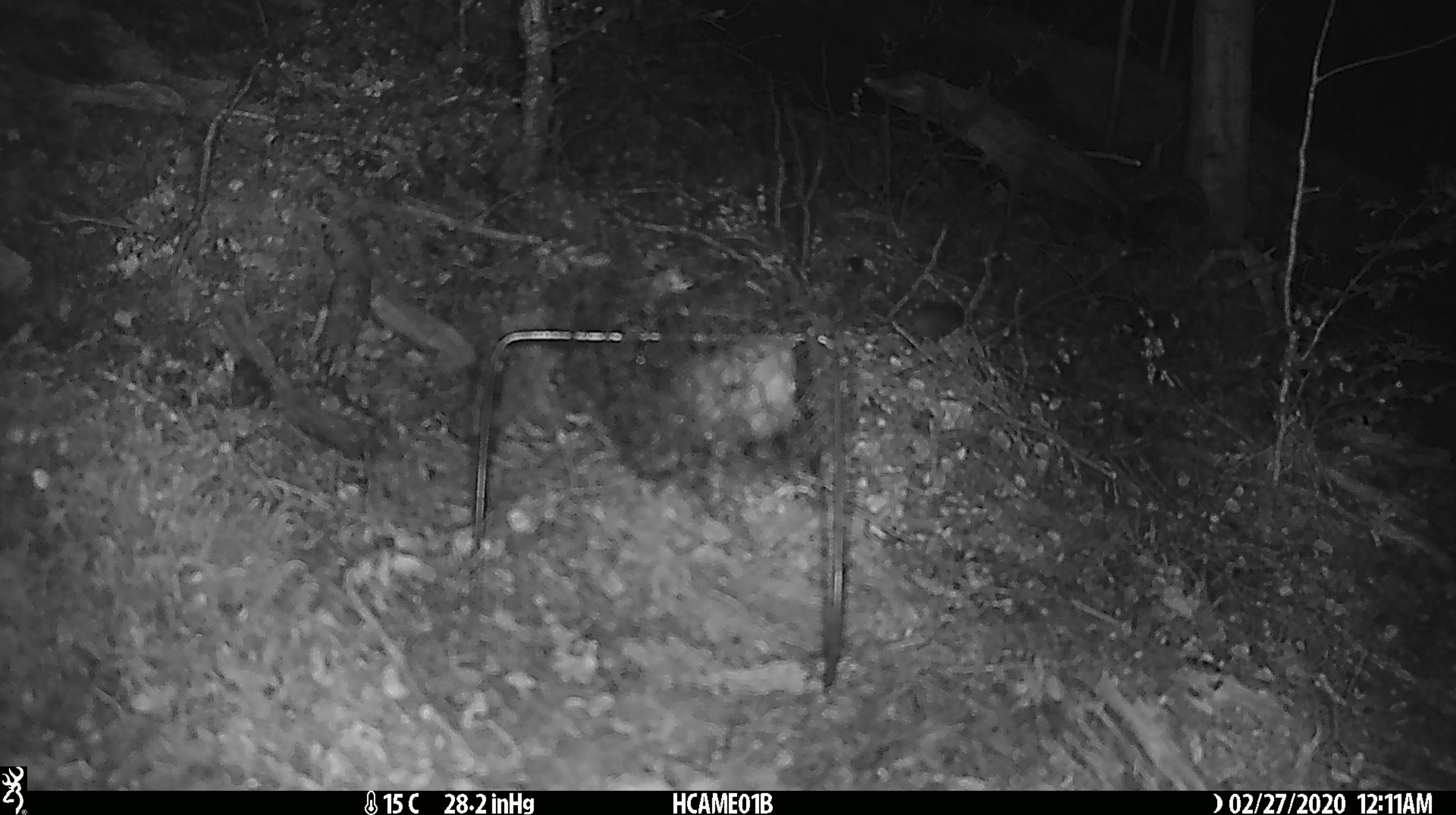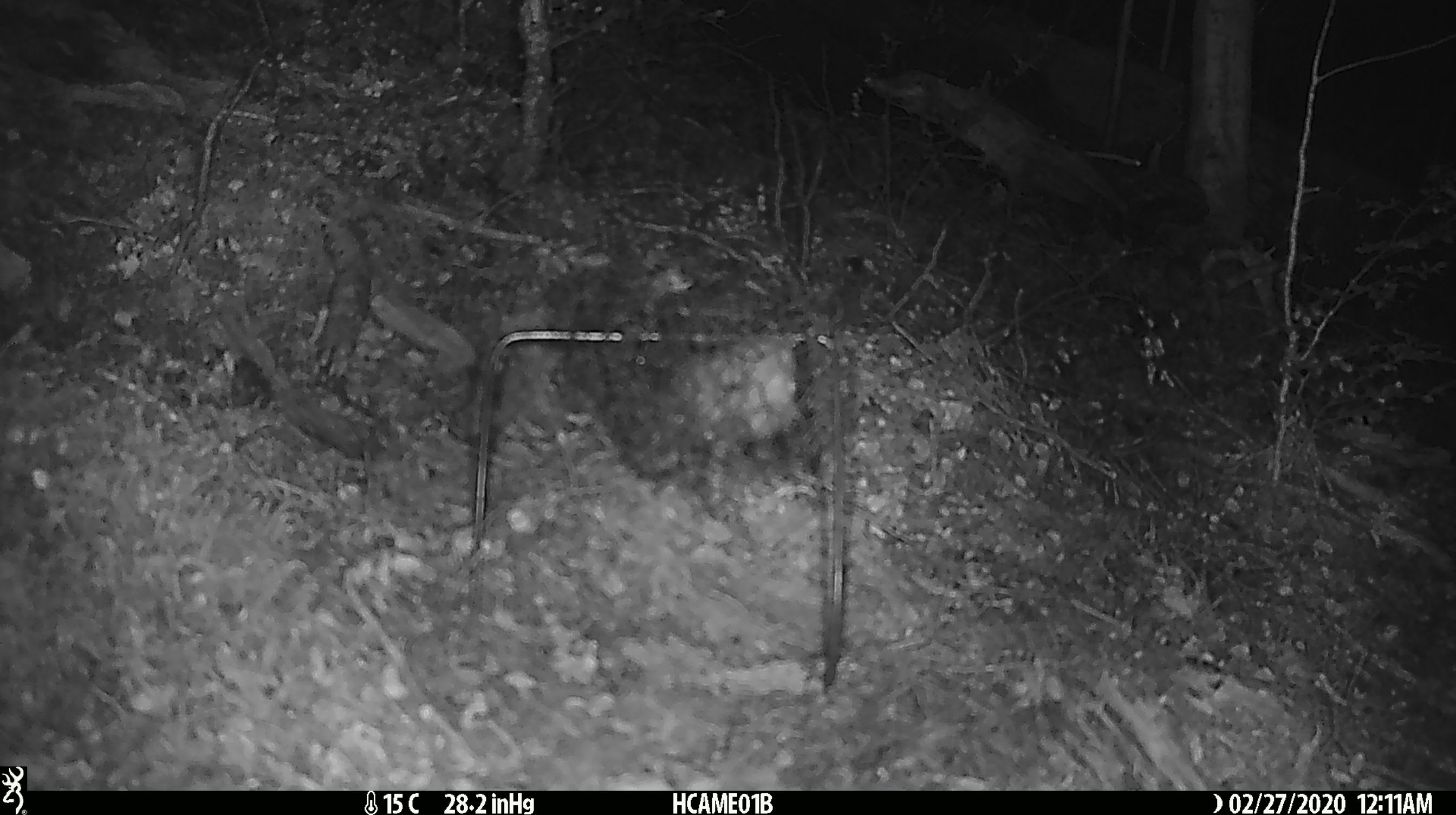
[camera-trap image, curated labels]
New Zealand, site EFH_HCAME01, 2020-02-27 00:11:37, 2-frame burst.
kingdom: Animalia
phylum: Chordata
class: Mammalia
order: Rodentia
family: Muridae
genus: Mus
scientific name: Mus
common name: mouse